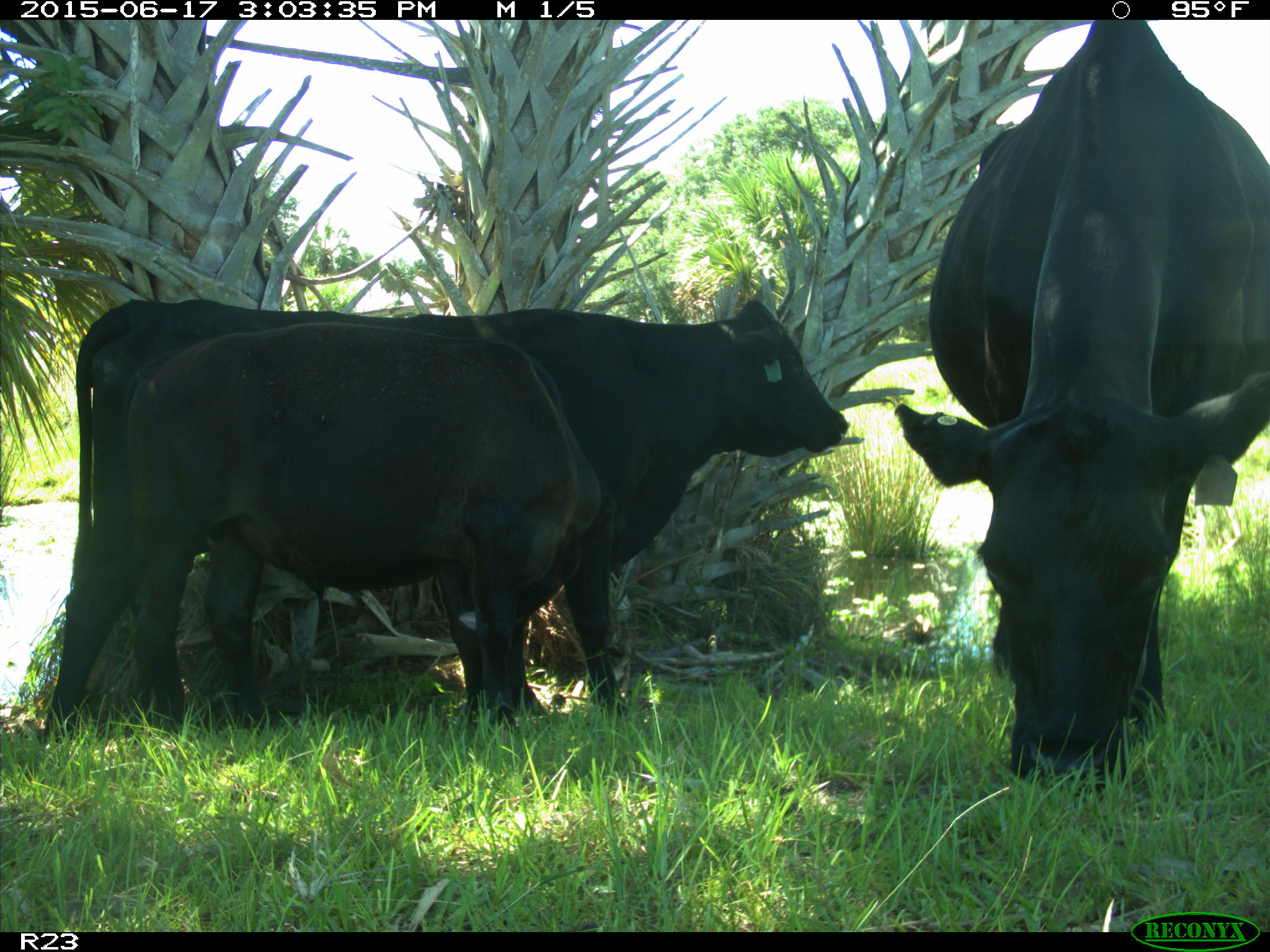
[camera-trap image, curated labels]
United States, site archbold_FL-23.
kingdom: Animalia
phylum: Chordata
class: Mammalia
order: Artiodactyla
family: Bovidae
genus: Bos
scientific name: Bos taurus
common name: domestic cow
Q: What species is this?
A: Bos taurus (domestic cow).